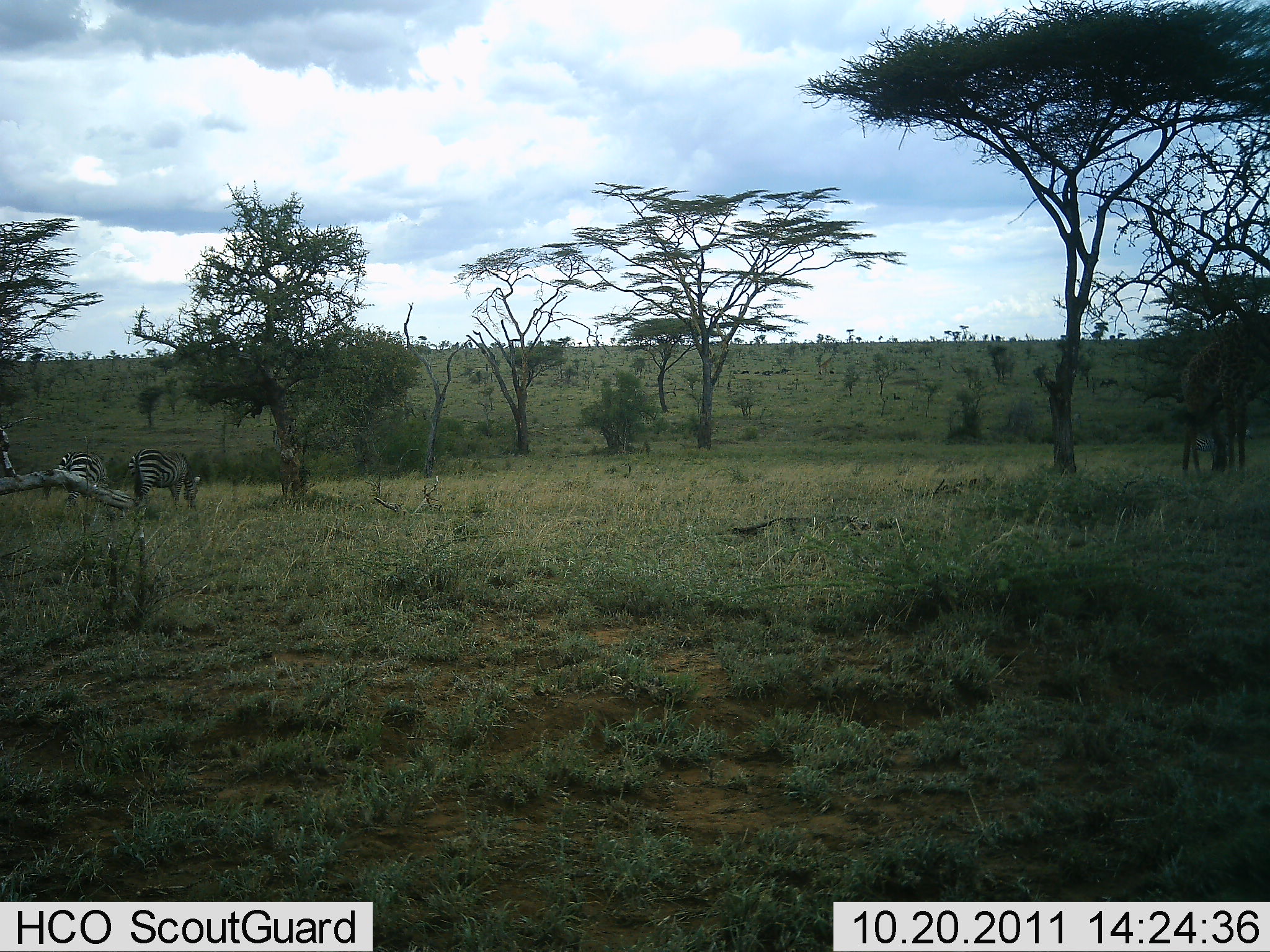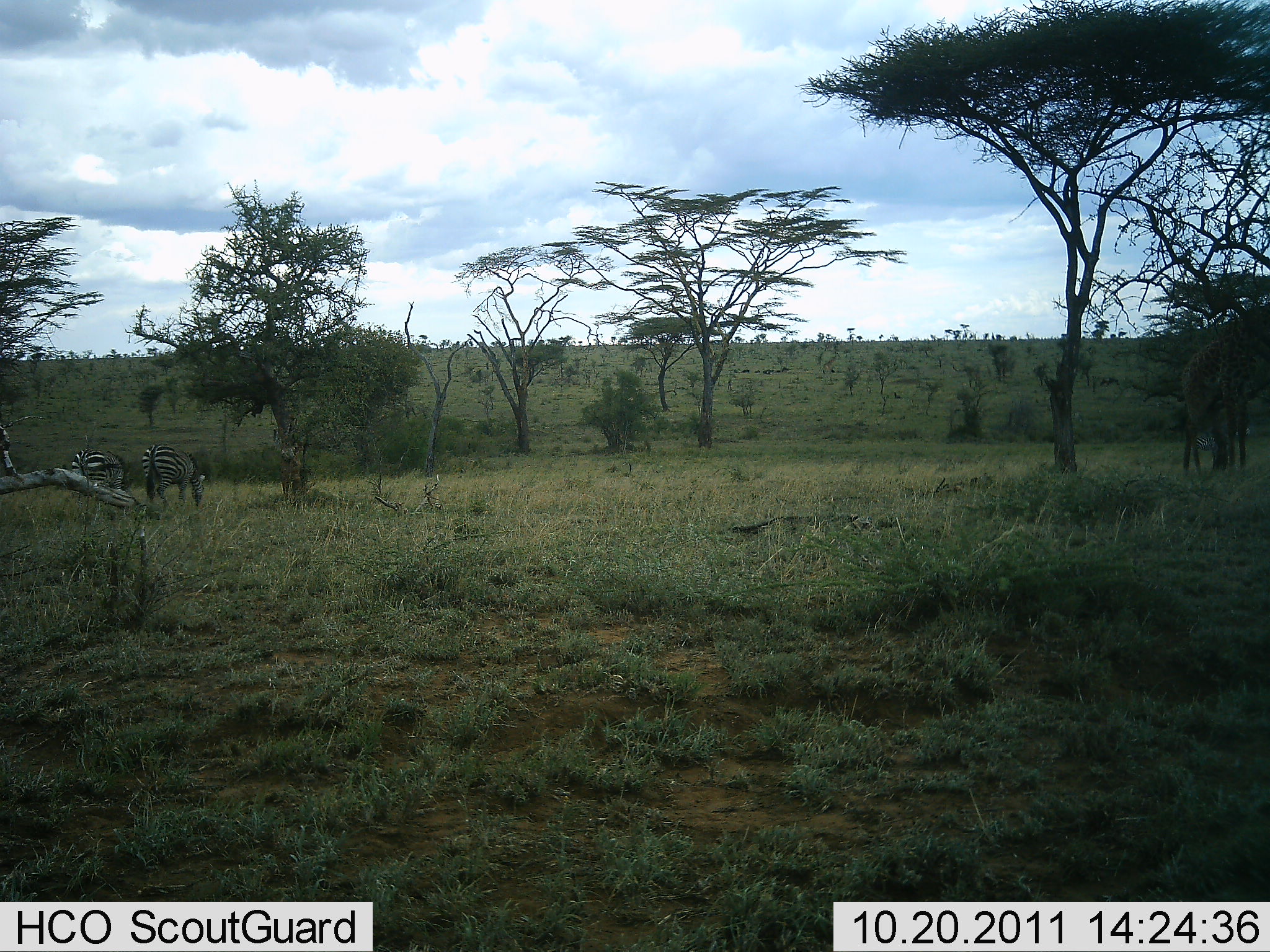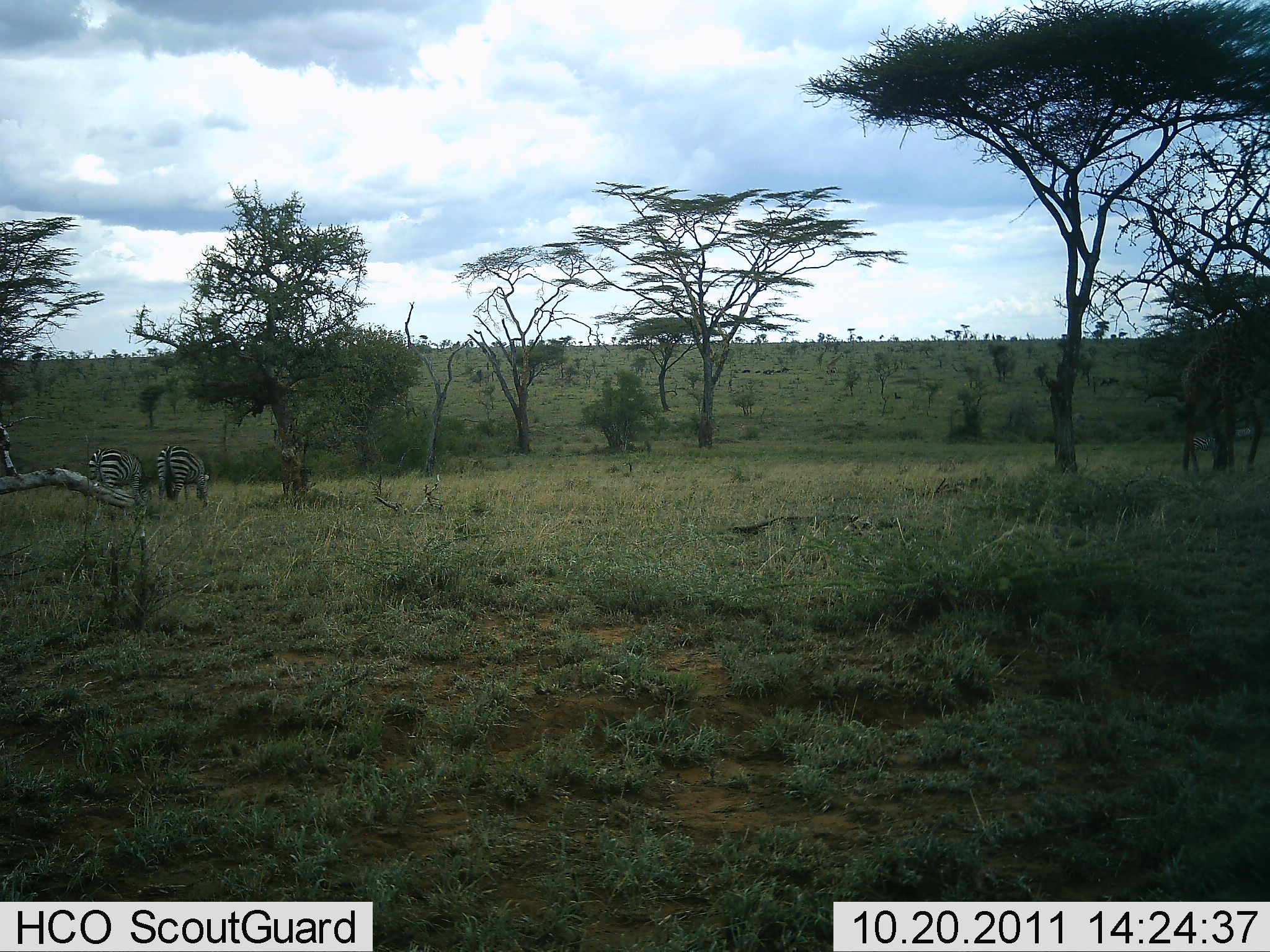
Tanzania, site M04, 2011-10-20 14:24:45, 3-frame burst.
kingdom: Animalia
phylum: Chordata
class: Mammalia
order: Perissodactyla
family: Equidae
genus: Equus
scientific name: Equus quagga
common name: plains zebra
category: zebra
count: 2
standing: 22%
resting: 0%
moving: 17%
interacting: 0%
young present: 0%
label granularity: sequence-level